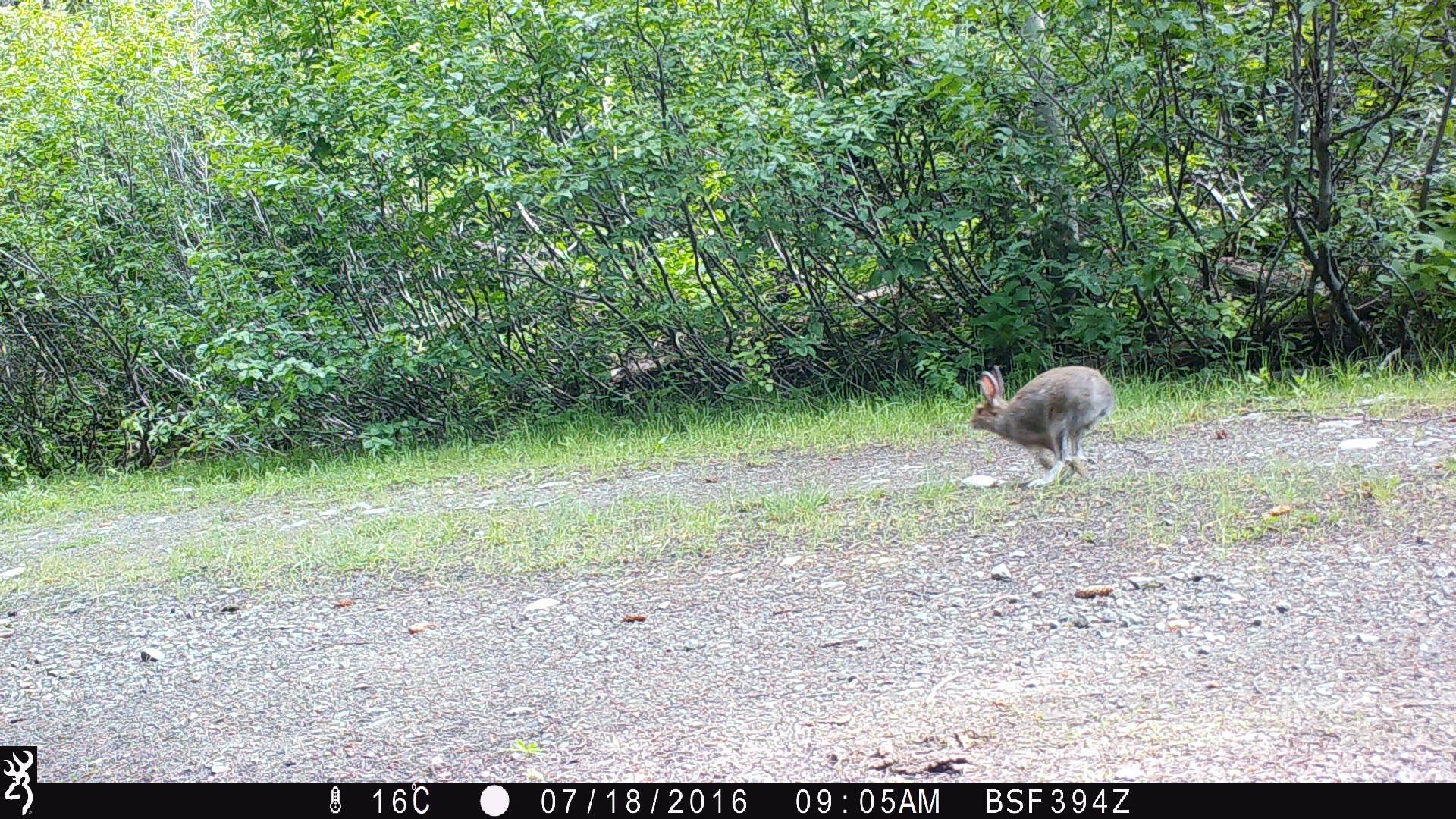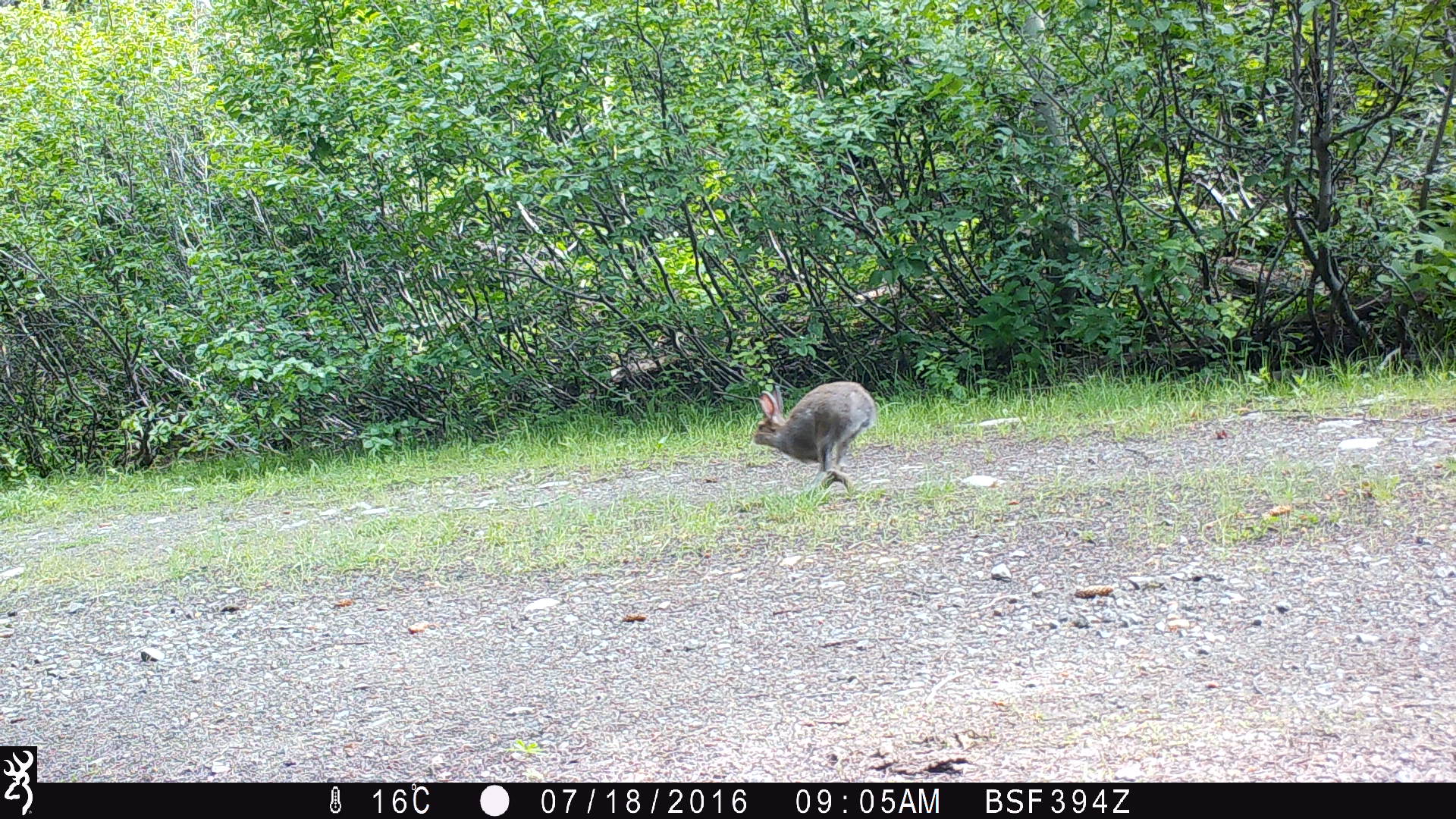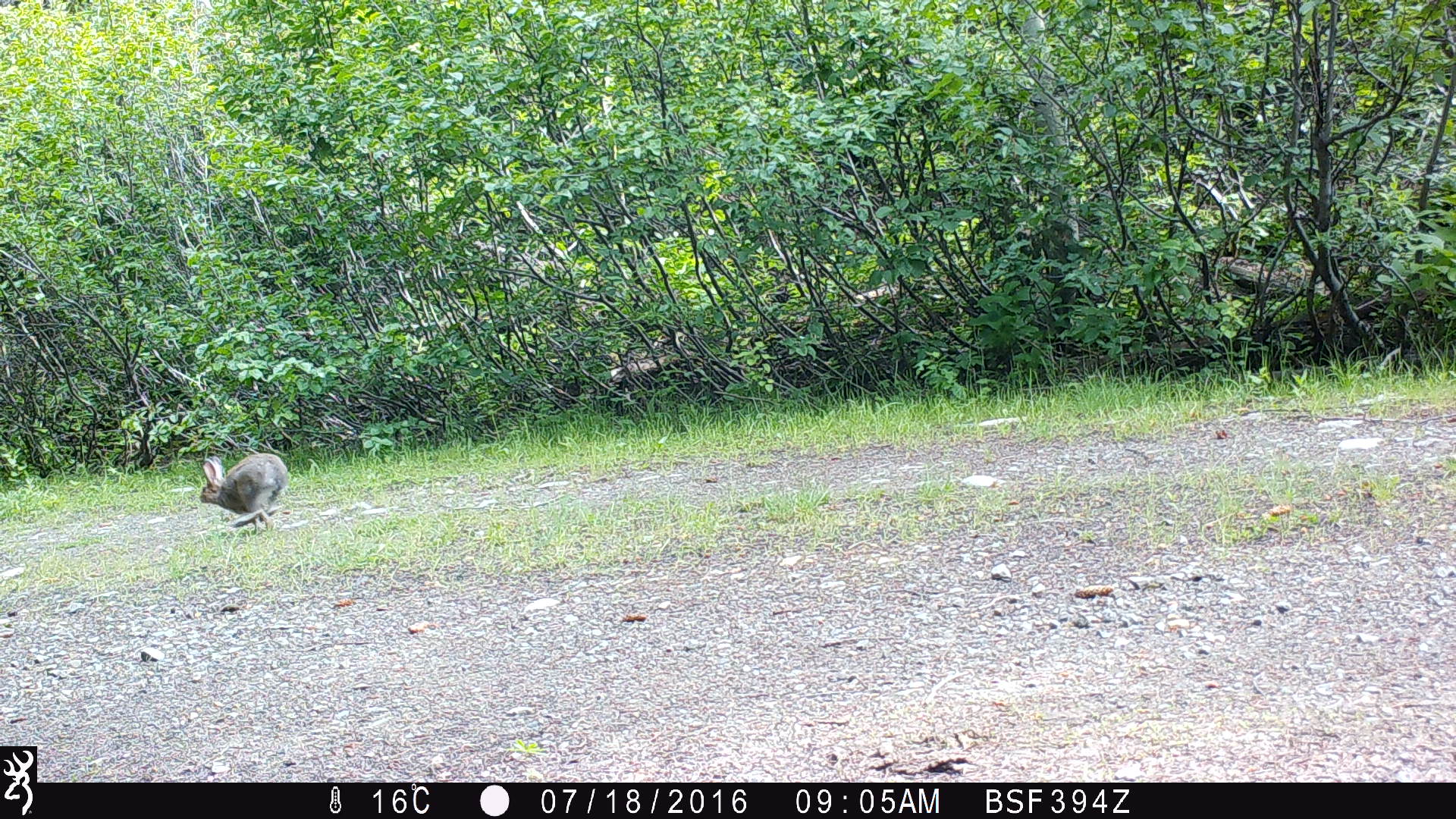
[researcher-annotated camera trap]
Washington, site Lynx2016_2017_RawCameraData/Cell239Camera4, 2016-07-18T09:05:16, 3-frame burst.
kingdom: Animalia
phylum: Chordata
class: Mammalia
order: Lagomorpha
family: Leporidae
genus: Lepus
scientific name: Lepus americanus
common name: snowshoe hare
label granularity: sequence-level